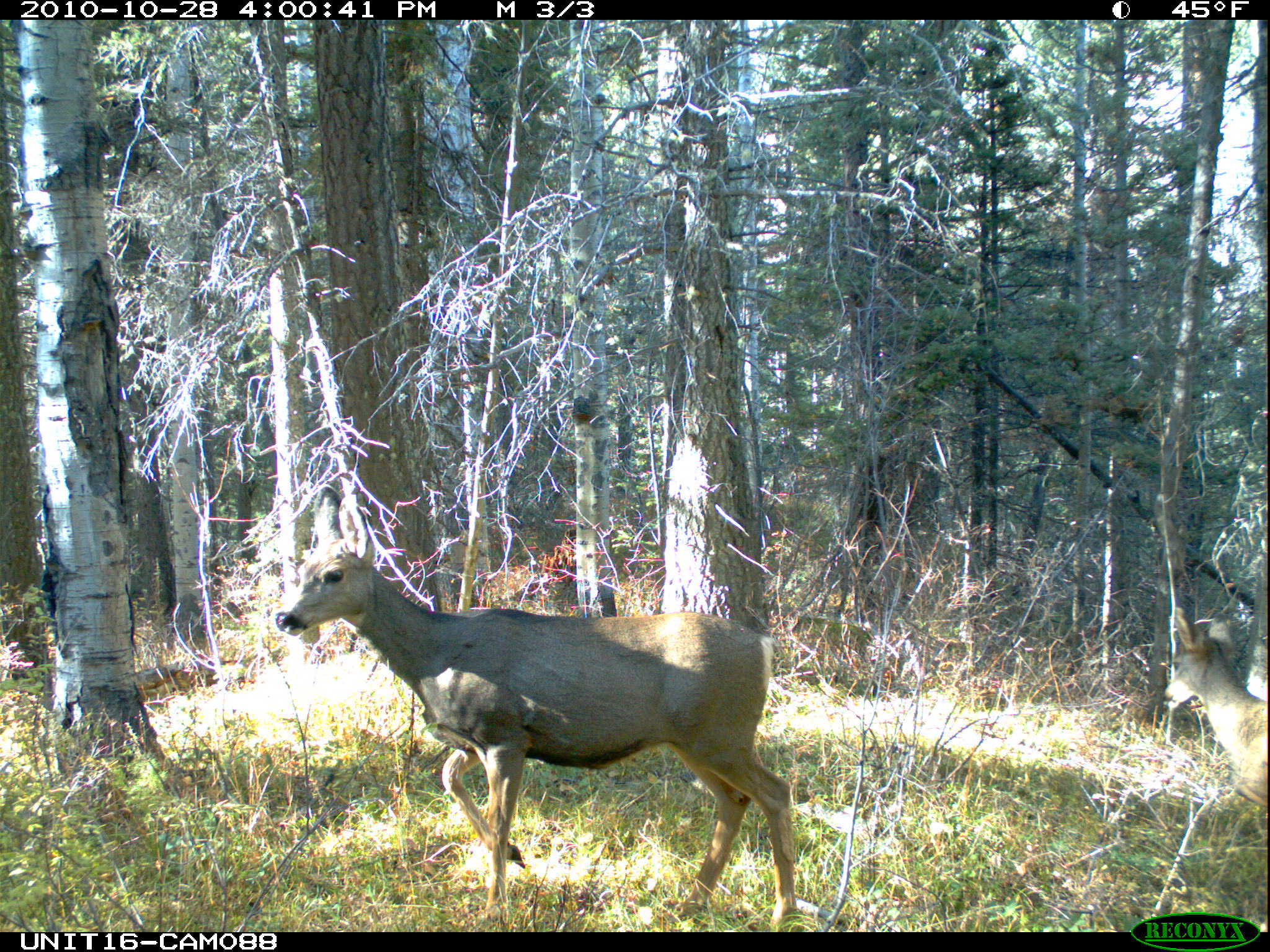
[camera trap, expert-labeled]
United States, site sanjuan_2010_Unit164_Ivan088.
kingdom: Animalia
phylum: Chordata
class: Mammalia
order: Artiodactyla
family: Cervidae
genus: Odocoileus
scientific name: Odocoileus hemionus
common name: mule deer